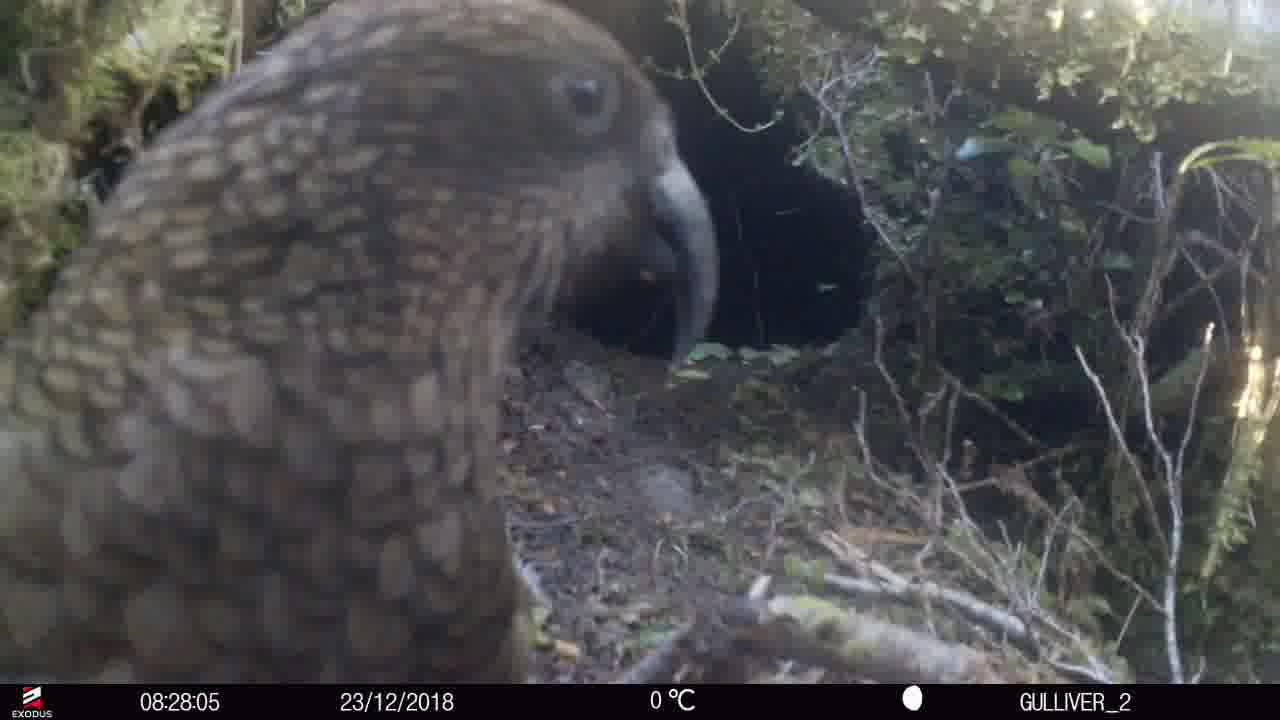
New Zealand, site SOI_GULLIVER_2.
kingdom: Animalia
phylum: Chordata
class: Aves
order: Psittaciformes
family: Strigopidae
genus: Nestor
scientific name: Nestor notabilis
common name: kea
Kea (Nestor notabilis).